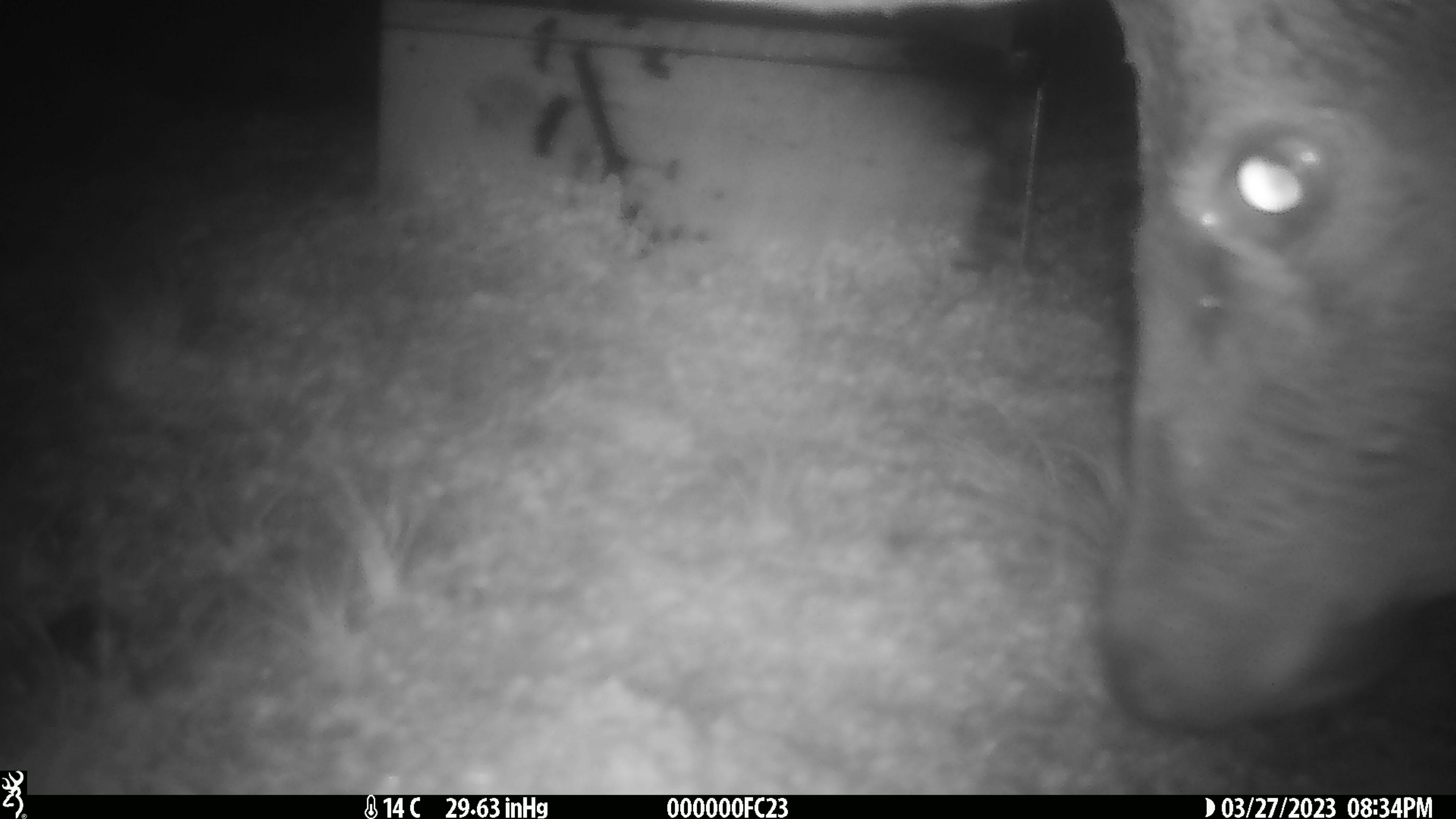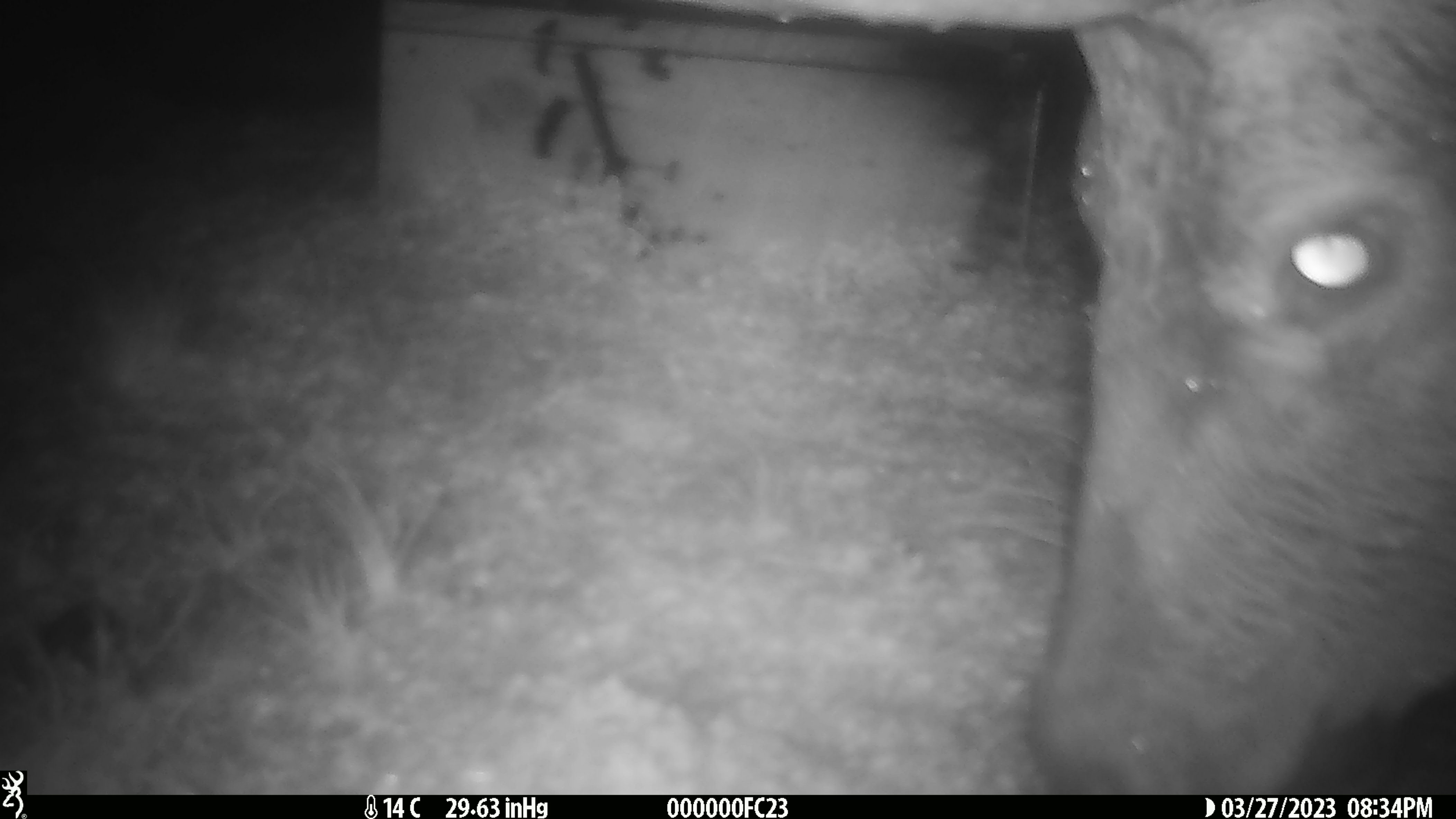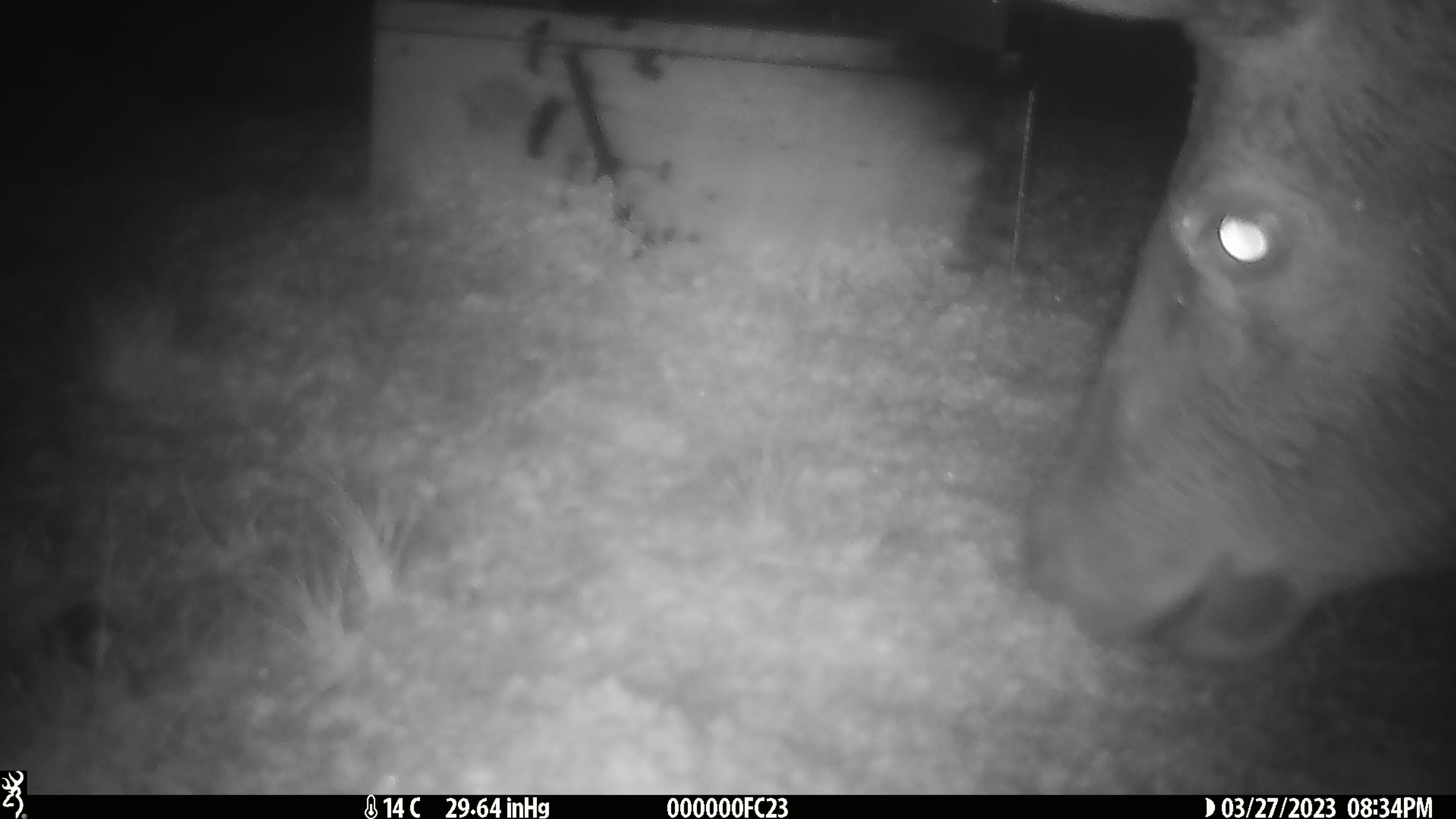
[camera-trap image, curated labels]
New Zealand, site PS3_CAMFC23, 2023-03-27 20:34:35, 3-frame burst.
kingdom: Animalia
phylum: Chordata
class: Mammalia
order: Artiodactyla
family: Cervidae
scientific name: Cervidae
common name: deer